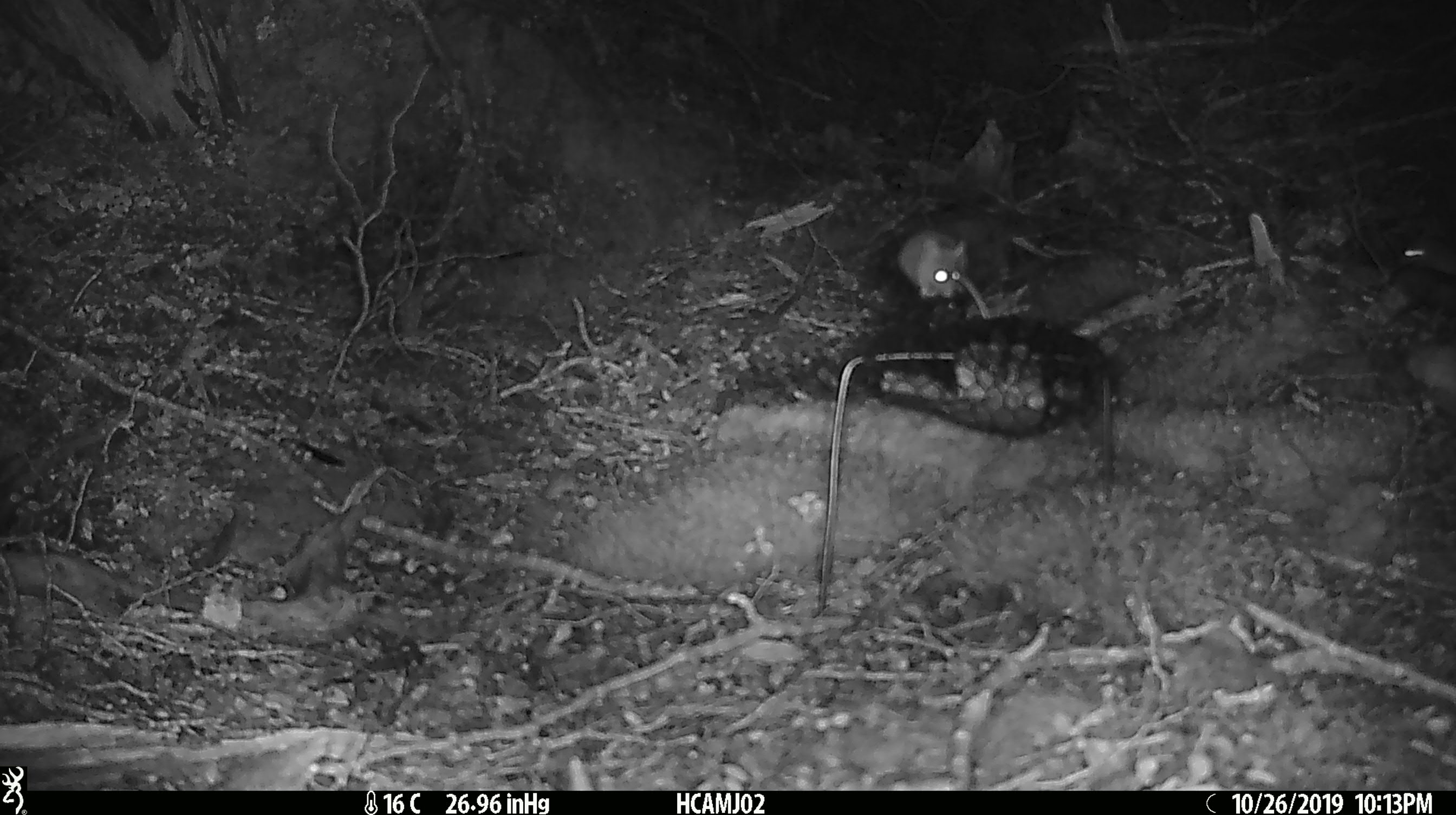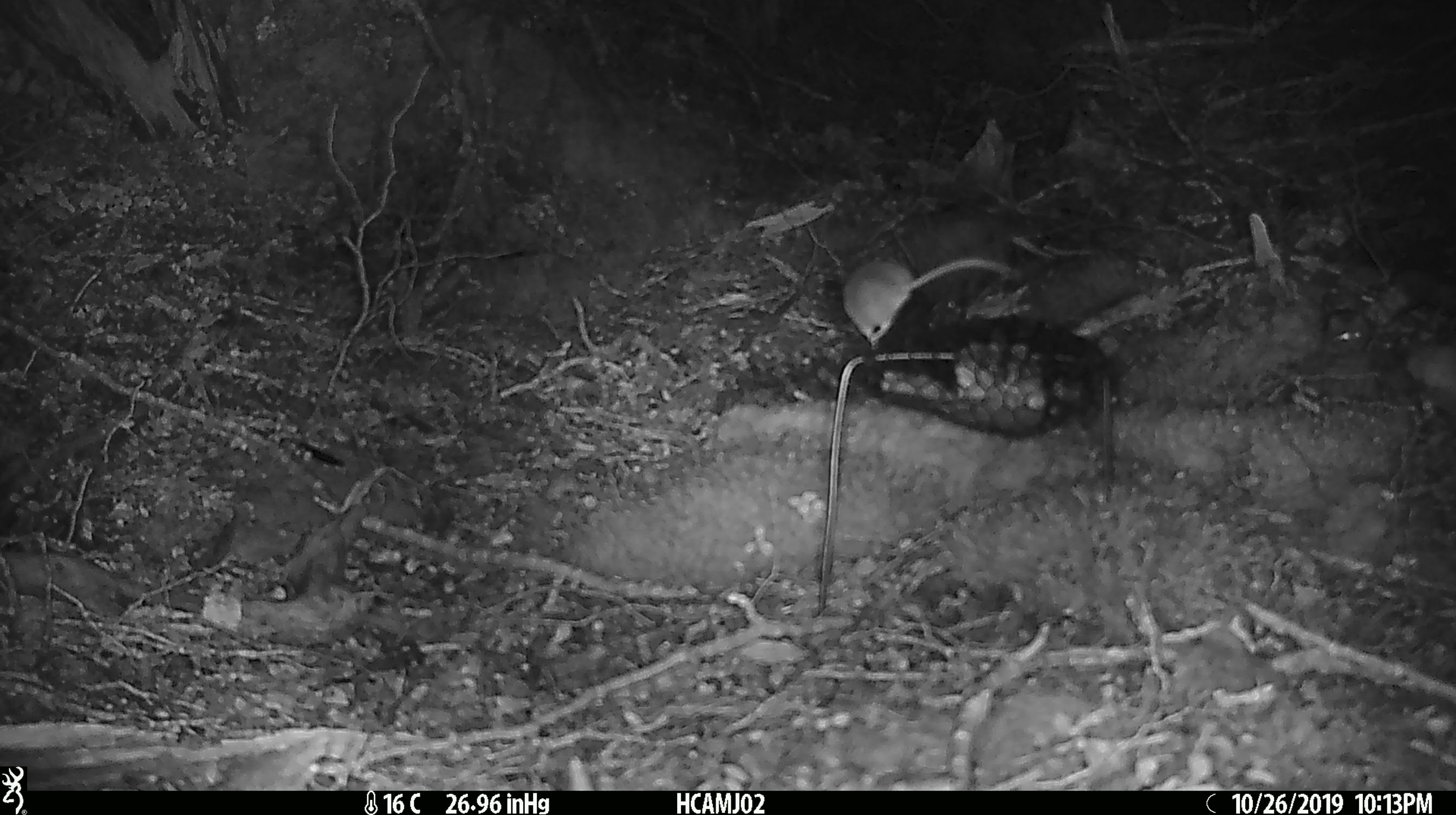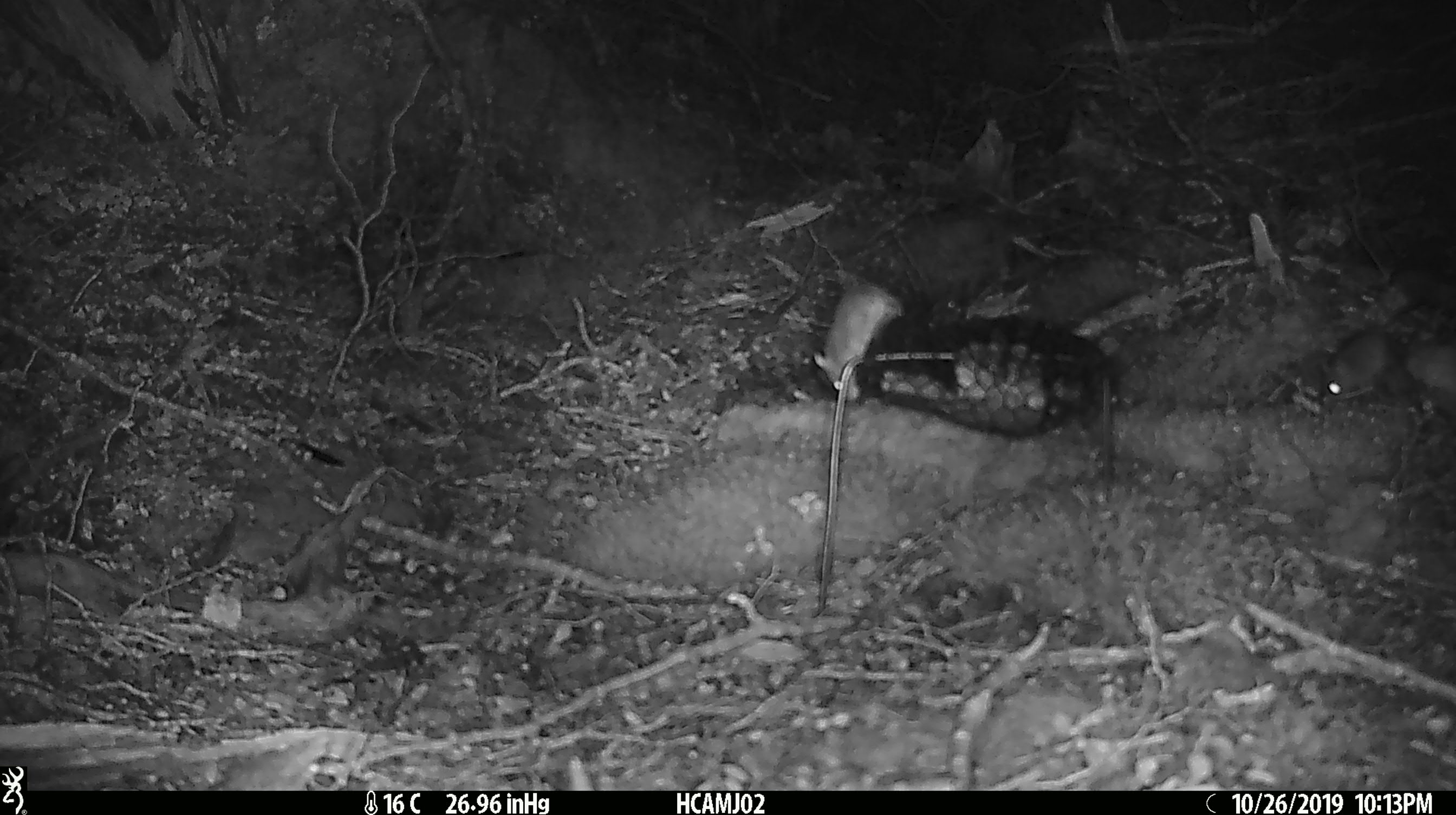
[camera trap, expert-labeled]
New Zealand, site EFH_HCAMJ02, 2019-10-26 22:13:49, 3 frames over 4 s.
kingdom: Animalia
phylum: Chordata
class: Mammalia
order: Rodentia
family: Muridae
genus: Mus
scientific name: Mus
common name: mouse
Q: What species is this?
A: Mouse (Mus).